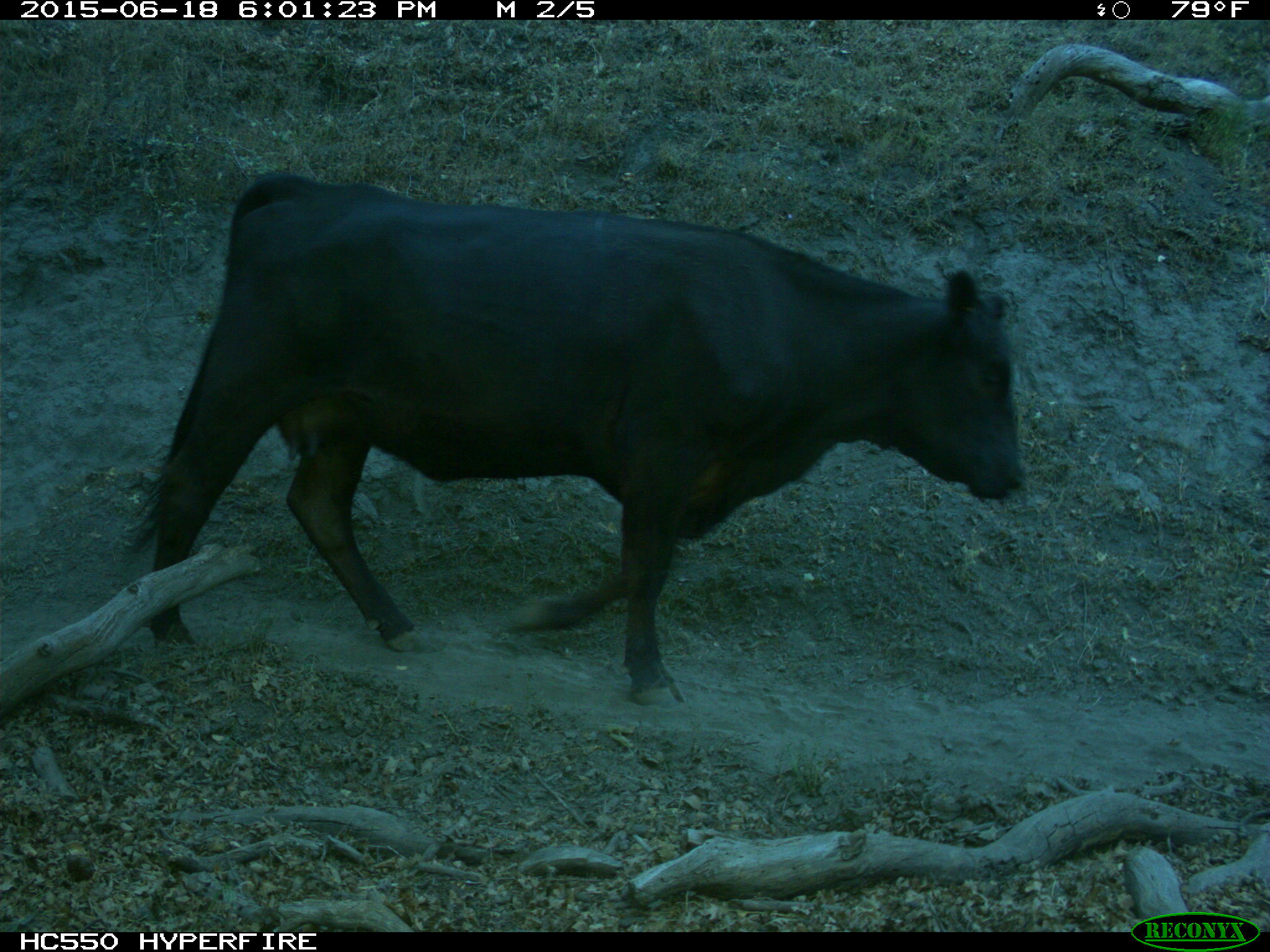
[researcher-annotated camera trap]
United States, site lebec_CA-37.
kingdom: Animalia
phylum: Chordata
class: Mammalia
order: Artiodactyla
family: Bovidae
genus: Bos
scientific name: Bos taurus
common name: domestic cow